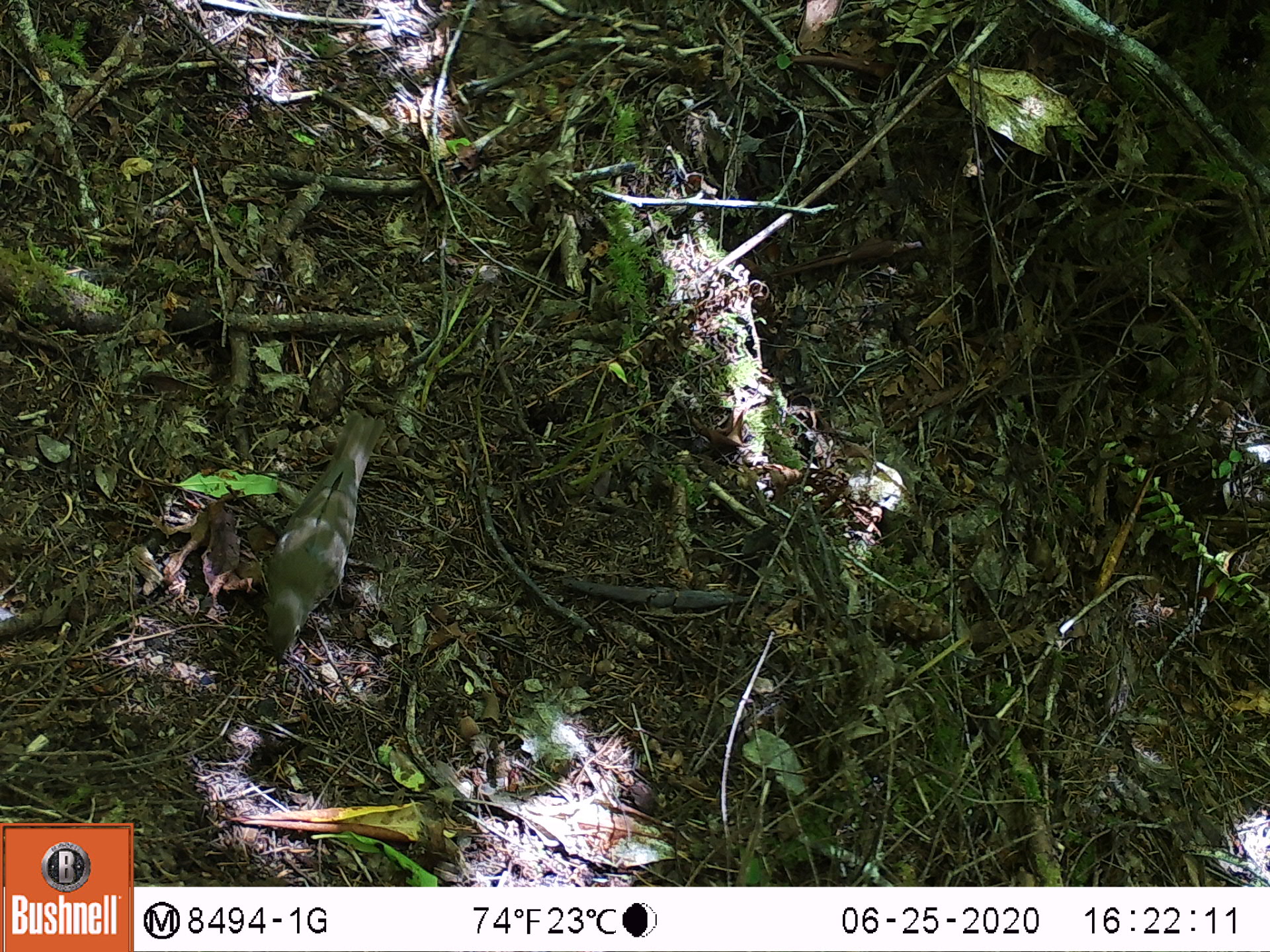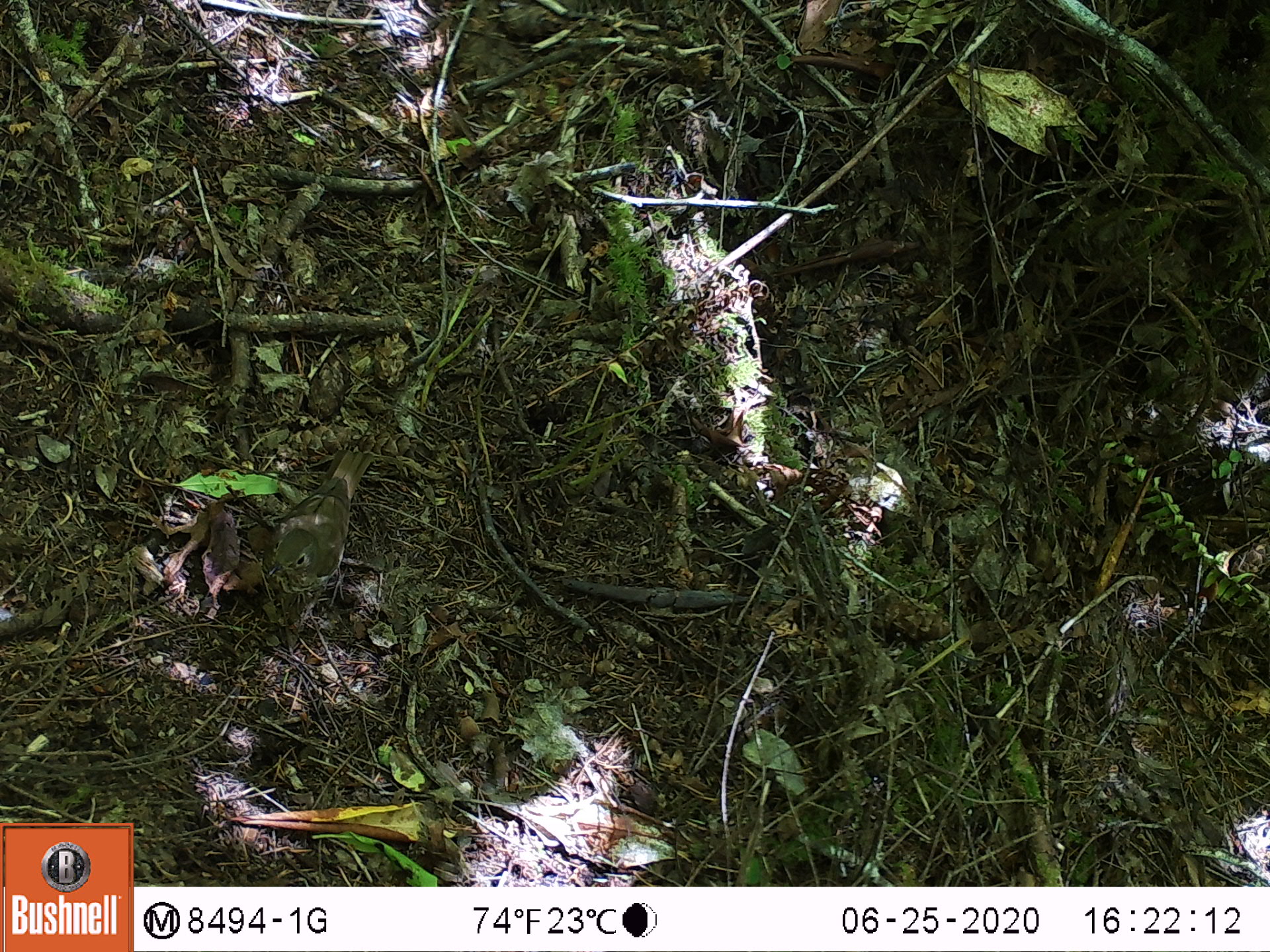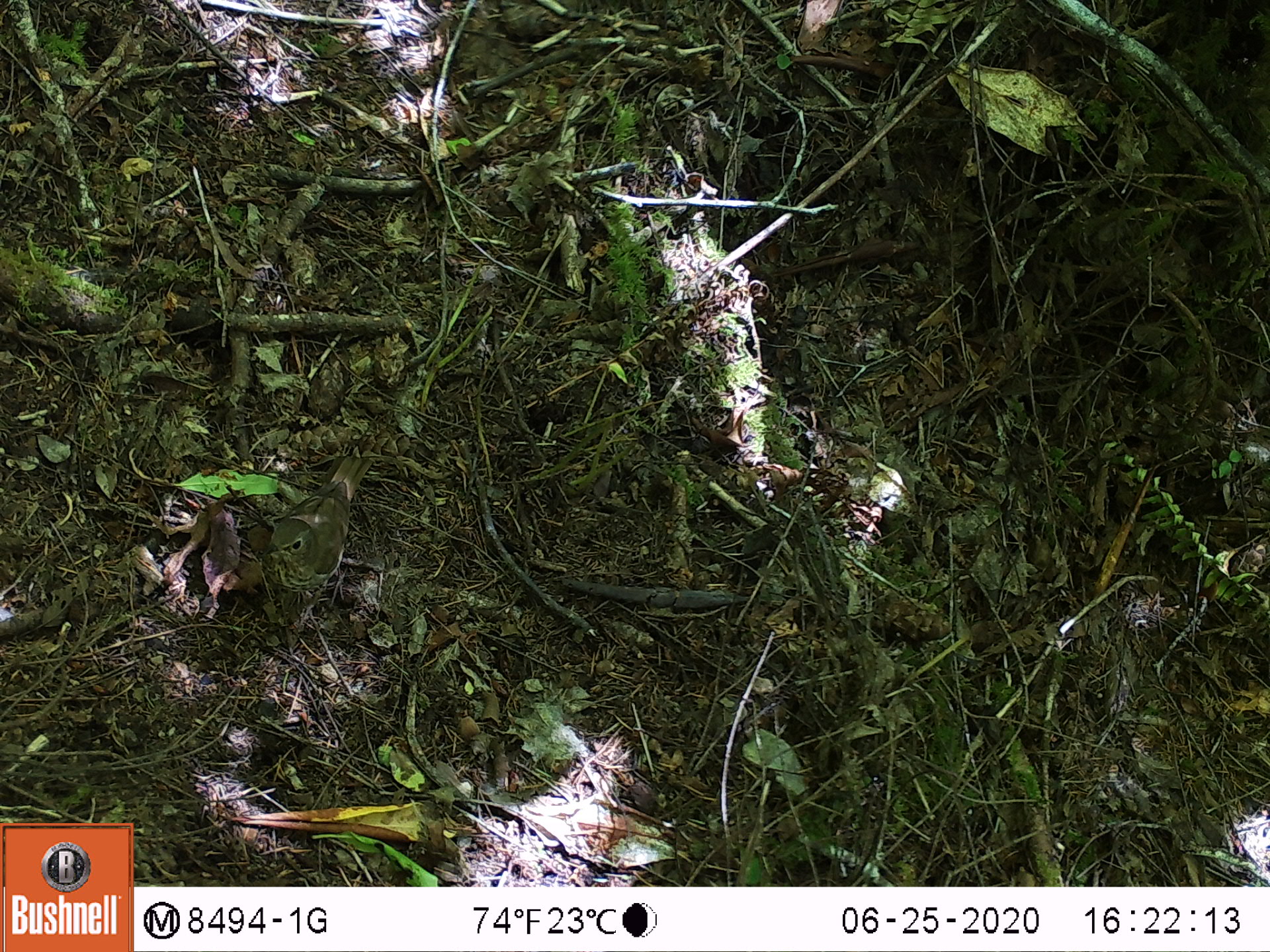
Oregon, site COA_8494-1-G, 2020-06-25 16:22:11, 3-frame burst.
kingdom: Animalia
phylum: Chordata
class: Aves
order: Passeriformes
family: Turdidae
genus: Catharus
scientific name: Catharus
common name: brown thrushes and nightingale-thrushes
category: catharus species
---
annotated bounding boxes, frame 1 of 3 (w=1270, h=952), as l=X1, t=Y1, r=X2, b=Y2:
catharus species: l=258, t=413, r=389, b=661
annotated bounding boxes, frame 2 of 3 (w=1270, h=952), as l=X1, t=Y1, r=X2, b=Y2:
catharus species: l=271, t=448, r=370, b=599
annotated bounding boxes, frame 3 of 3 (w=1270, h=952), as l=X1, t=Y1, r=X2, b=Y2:
catharus species: l=266, t=451, r=370, b=597